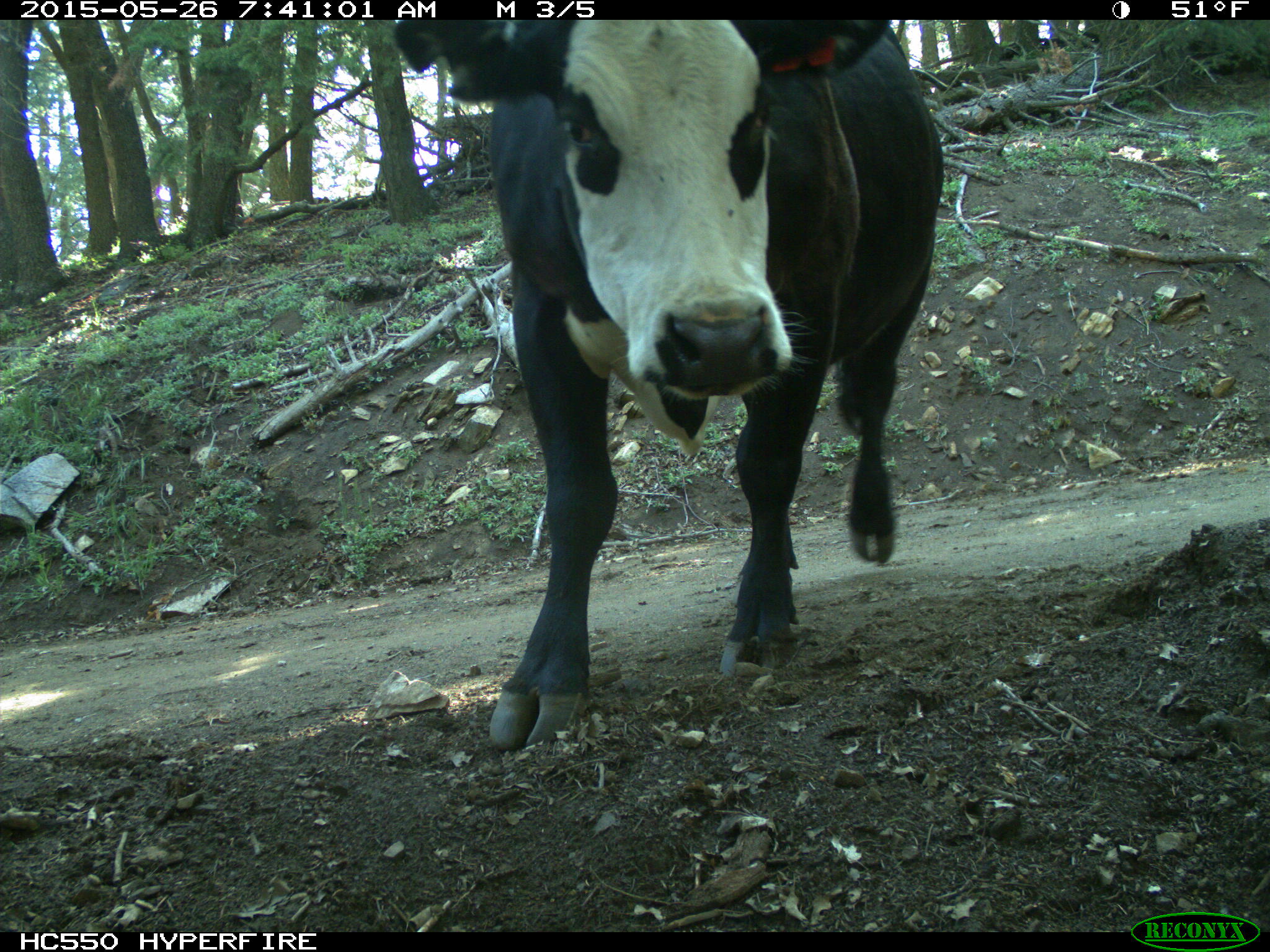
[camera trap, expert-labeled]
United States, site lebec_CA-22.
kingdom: Animalia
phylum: Chordata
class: Mammalia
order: Artiodactyla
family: Bovidae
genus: Bos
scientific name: Bos taurus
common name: domestic cow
Bos taurus (domestic cow).